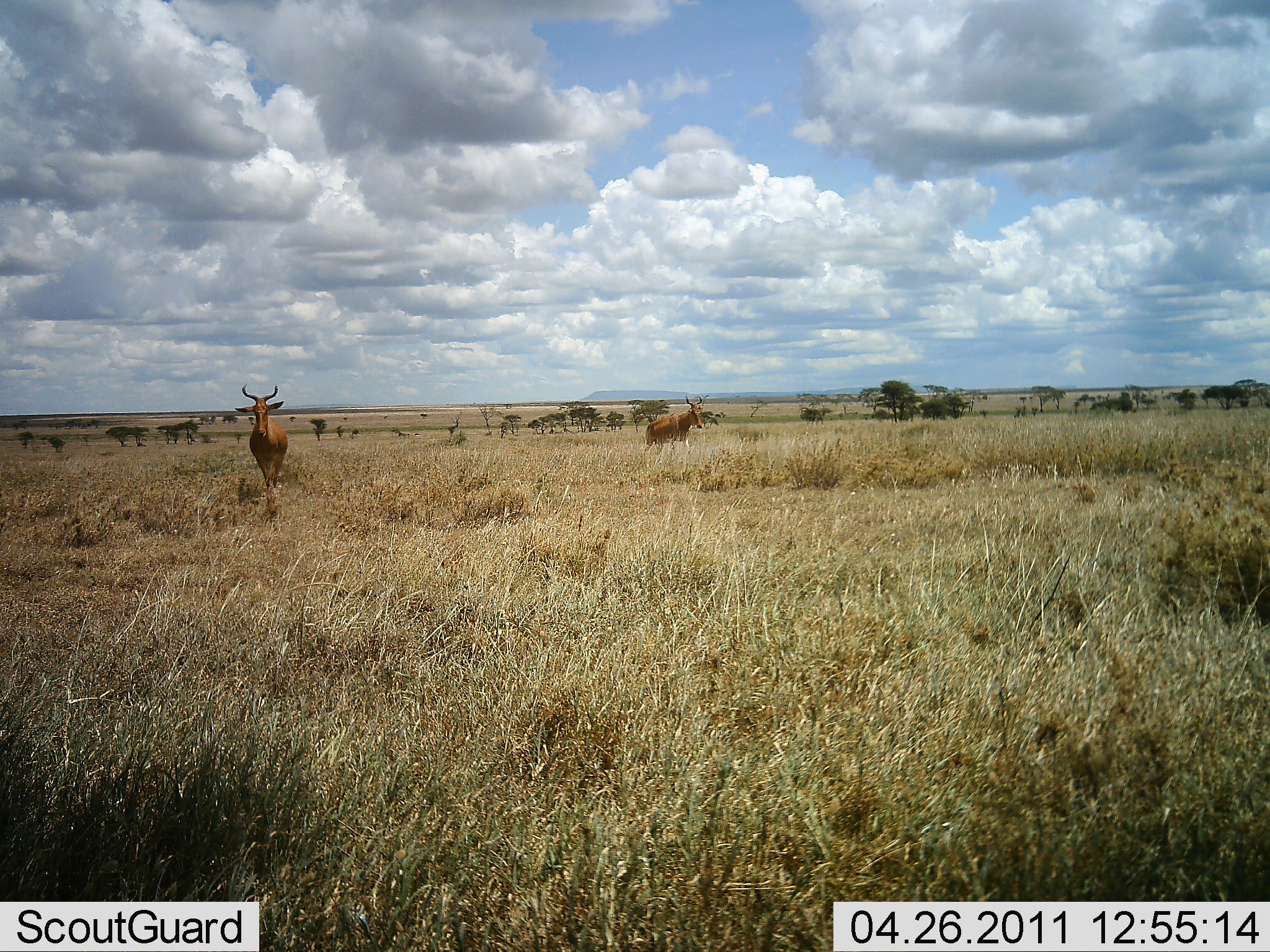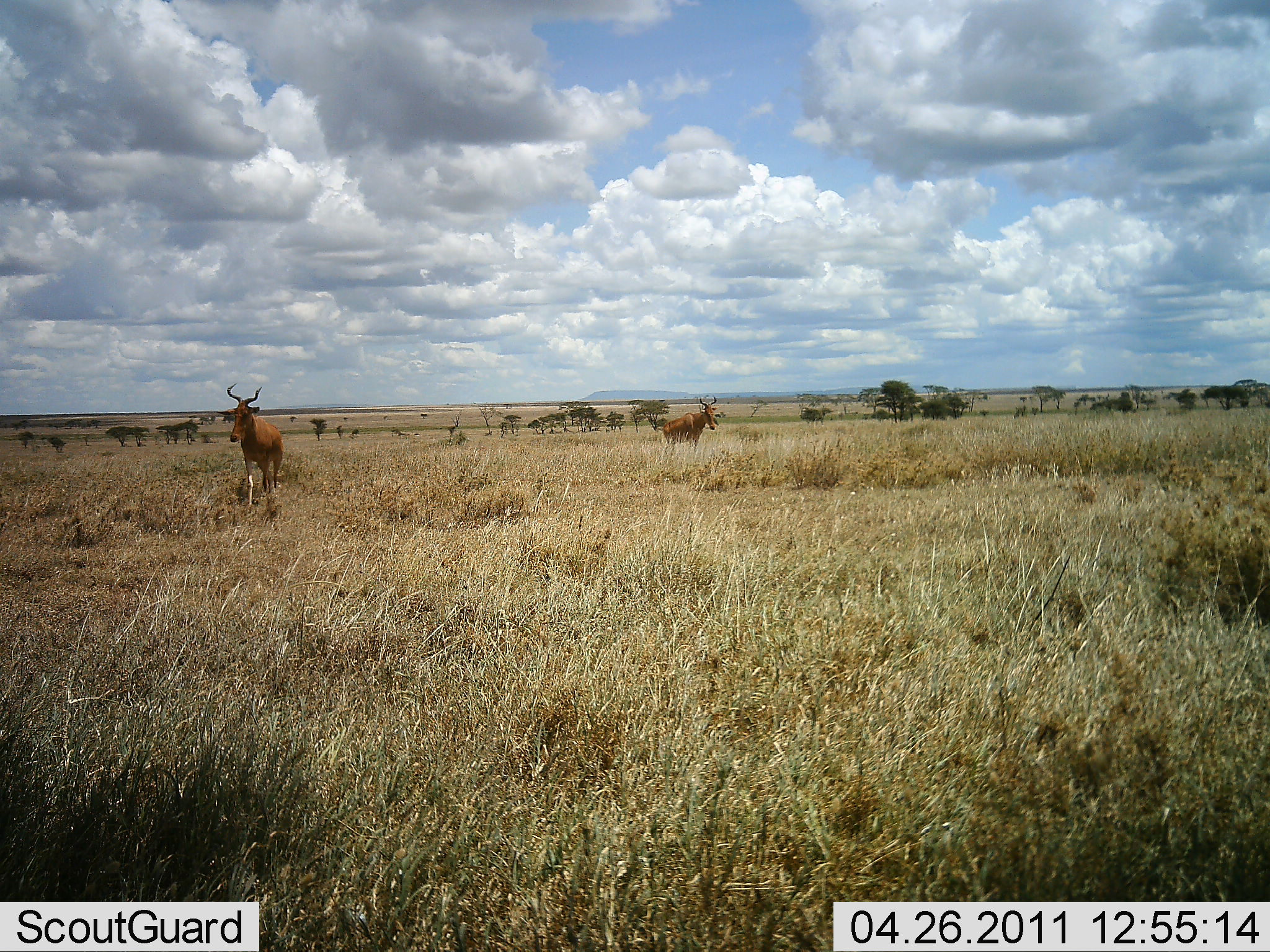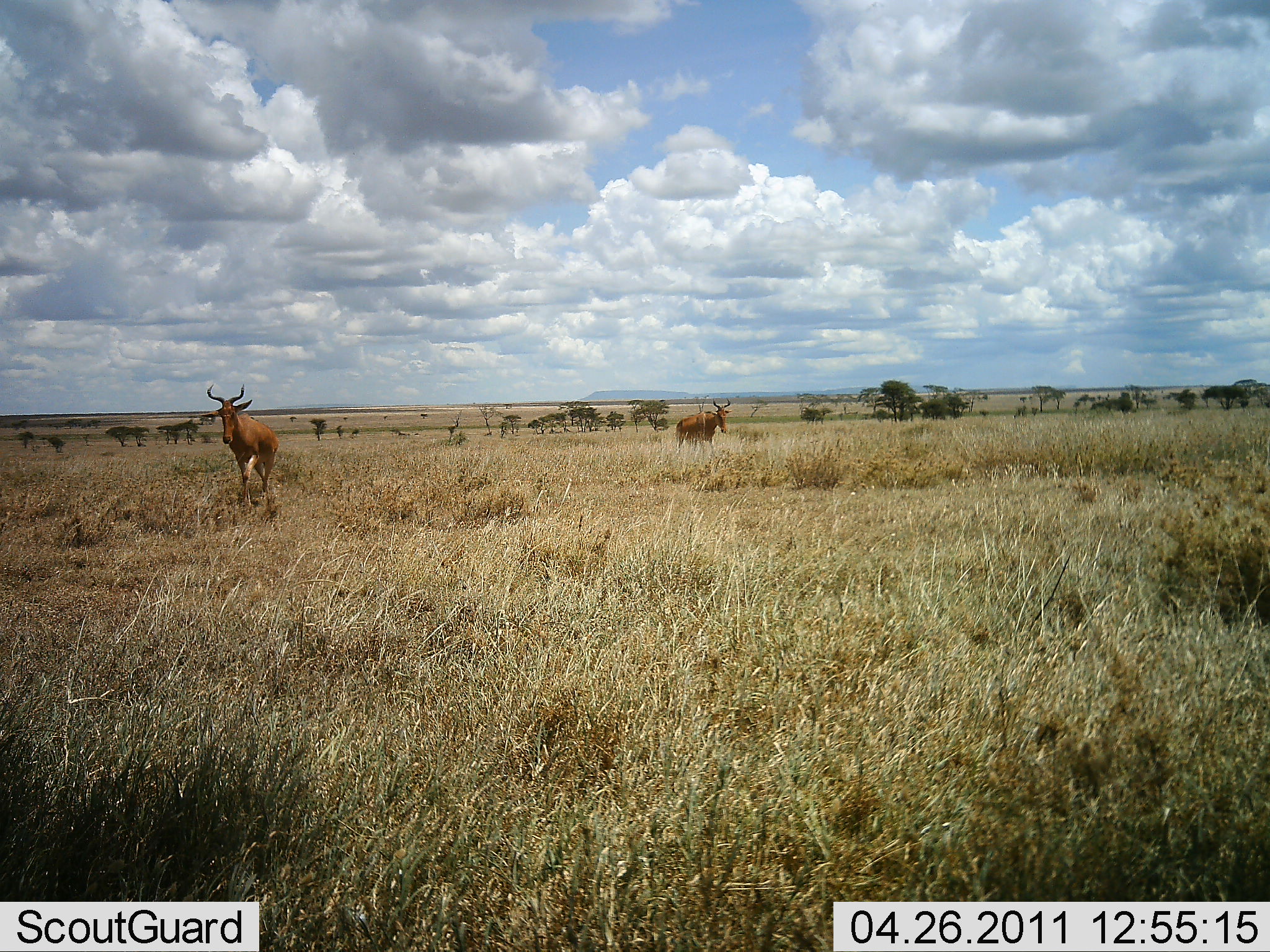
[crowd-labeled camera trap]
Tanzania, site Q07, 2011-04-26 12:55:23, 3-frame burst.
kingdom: Animalia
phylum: Chordata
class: Mammalia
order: Artiodactyla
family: Bovidae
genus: Alcelaphus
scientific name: Alcelaphus buselaphus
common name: hartebeest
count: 2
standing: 20%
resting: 7%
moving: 87%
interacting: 0%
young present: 0%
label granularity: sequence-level